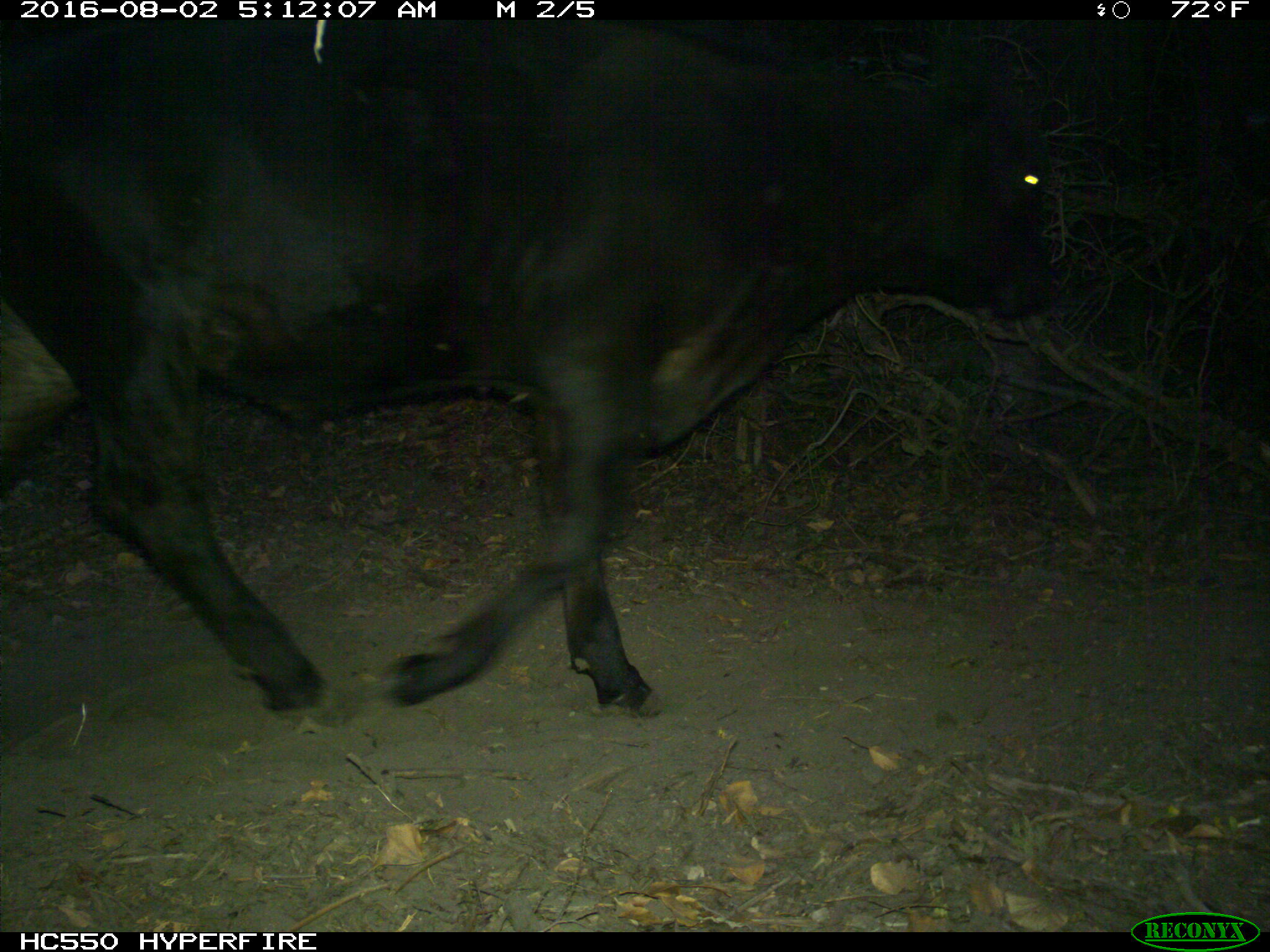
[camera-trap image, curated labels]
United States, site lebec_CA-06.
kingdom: Animalia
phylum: Chordata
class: Mammalia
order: Artiodactyla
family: Bovidae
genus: Bos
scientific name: Bos taurus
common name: domestic cow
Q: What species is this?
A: Bos taurus (domestic cow).